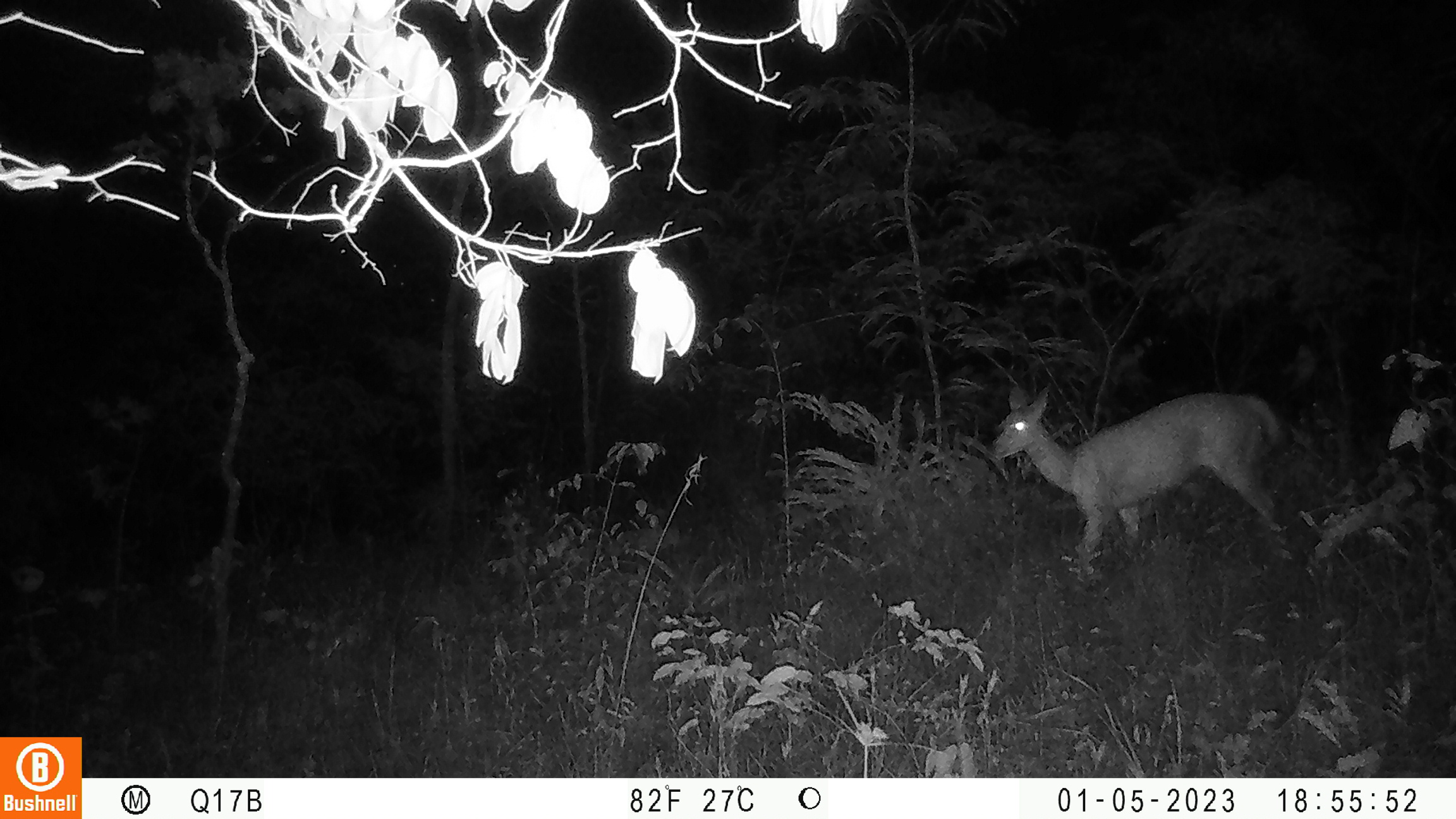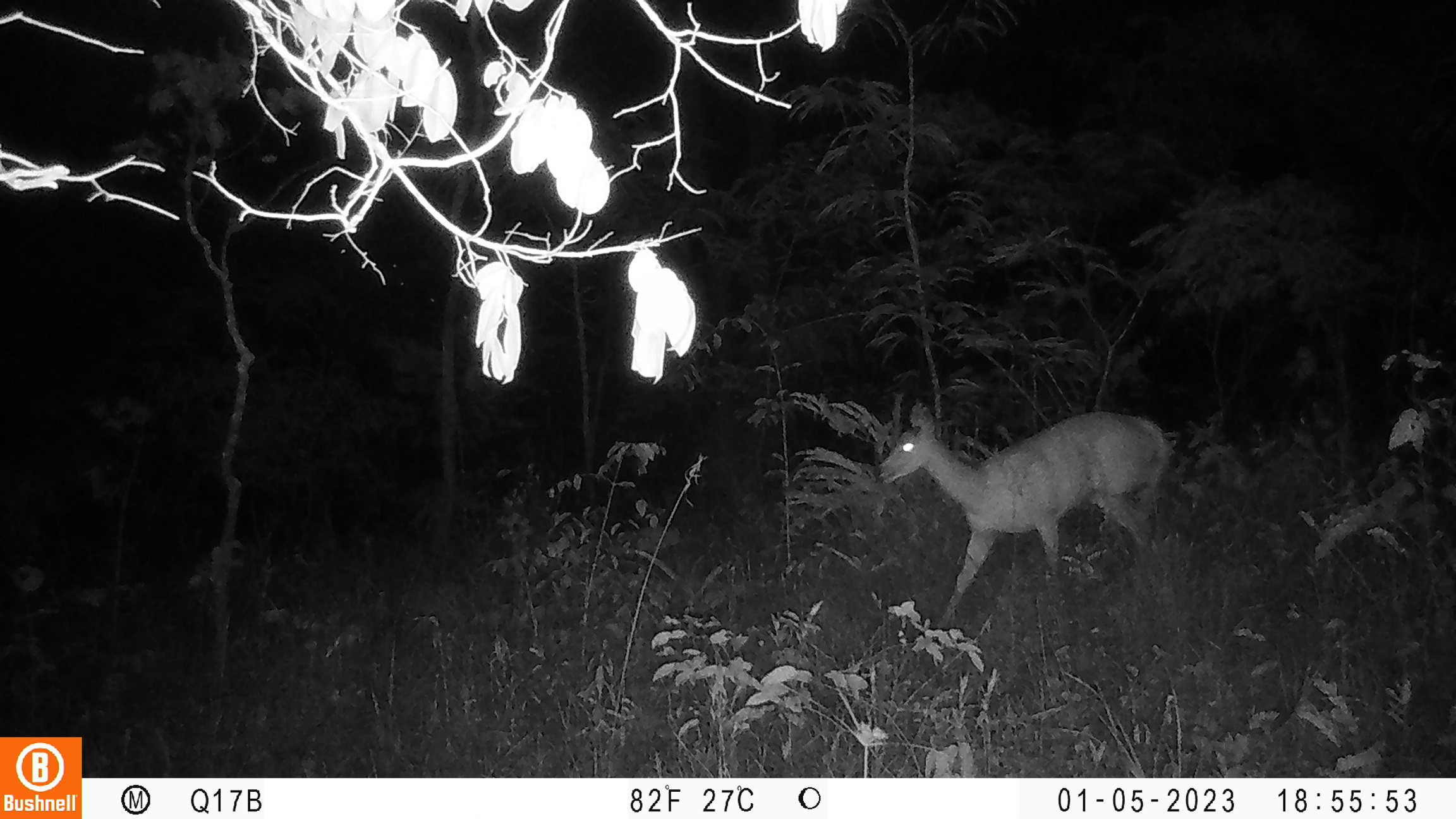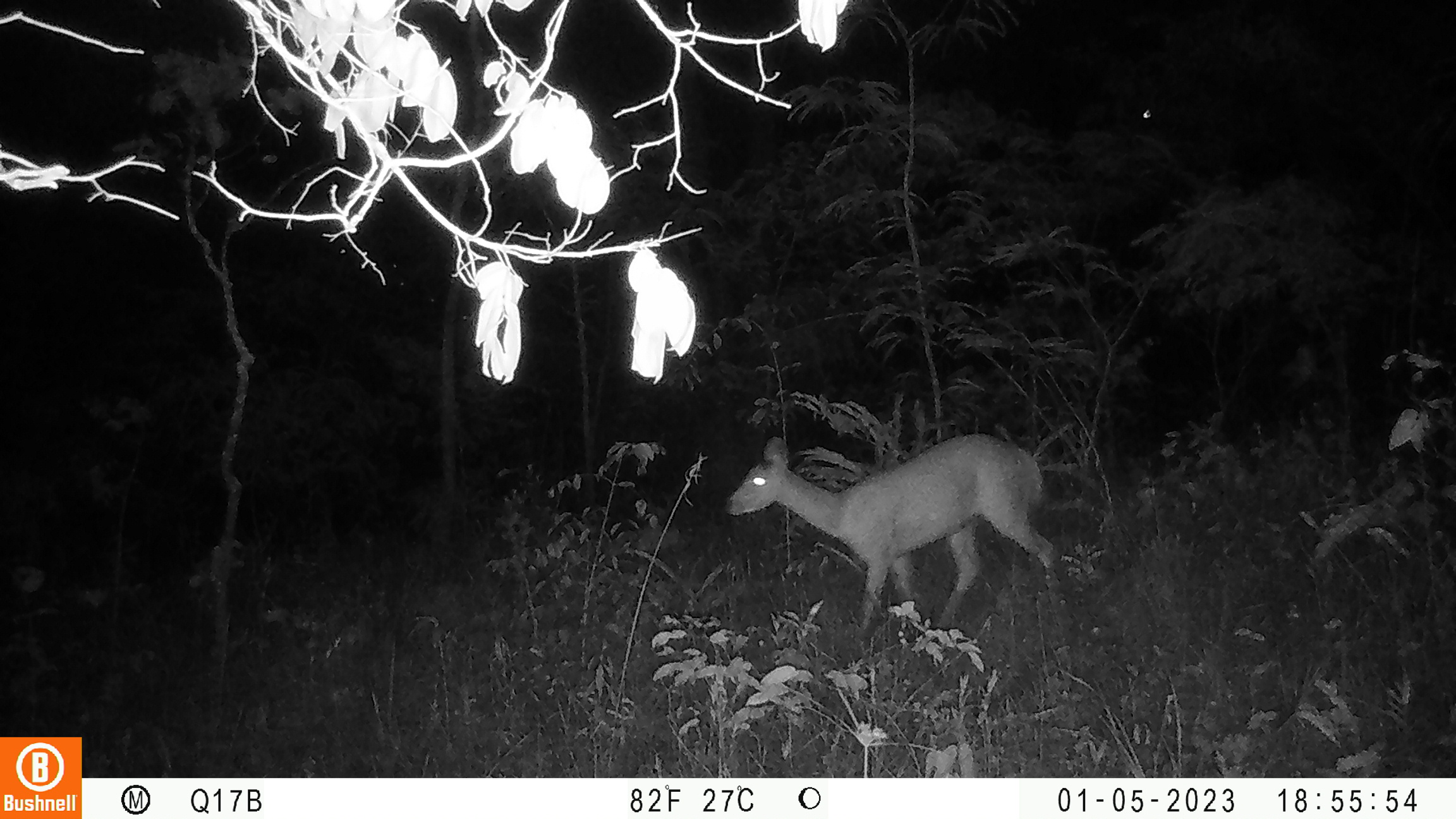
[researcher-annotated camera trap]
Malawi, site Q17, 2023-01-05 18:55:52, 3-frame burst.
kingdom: Animalia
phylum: Chordata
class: Mammalia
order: Artiodactyla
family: Bovidae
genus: Redunca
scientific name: Redunca arundinum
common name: southern reedbuck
Southern reedbuck (Redunca arundinum), count 1.